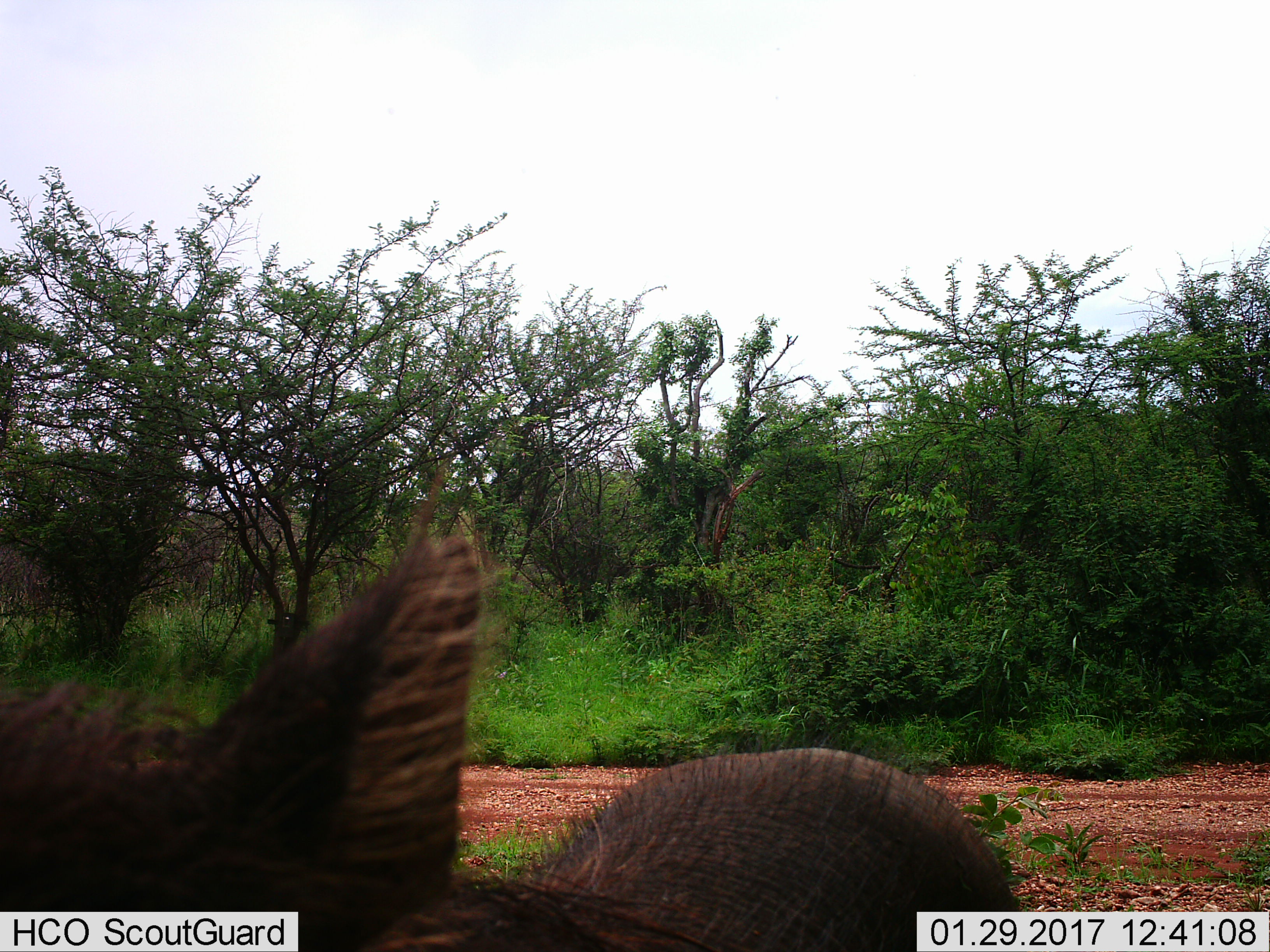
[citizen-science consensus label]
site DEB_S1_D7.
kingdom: Animalia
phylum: Chordata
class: Mammalia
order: Artiodactyla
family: Suidae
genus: Phacochoerus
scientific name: Phacochoerus africanus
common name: warthog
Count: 1.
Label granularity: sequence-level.